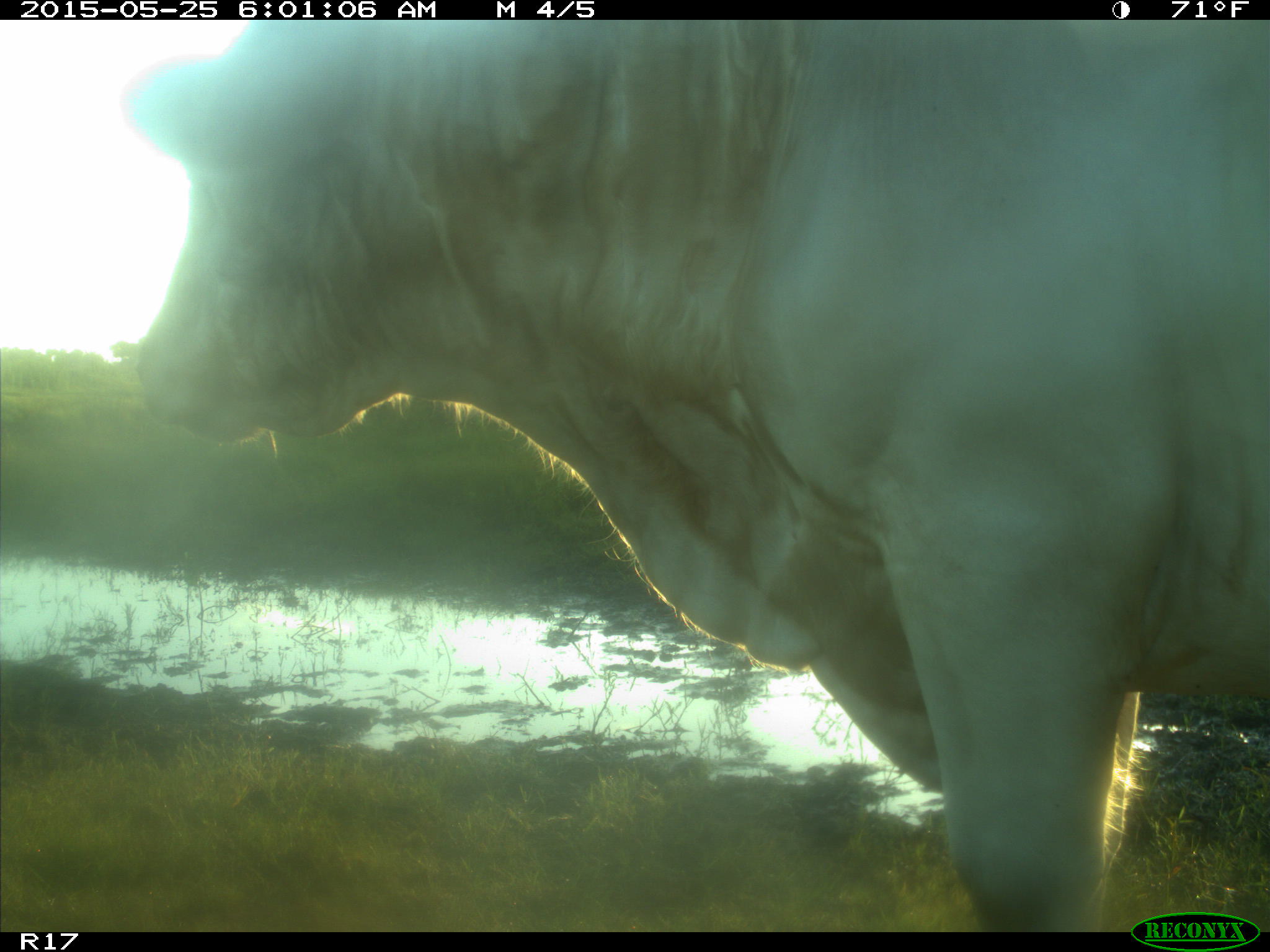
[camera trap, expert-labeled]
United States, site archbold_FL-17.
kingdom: Animalia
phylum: Chordata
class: Mammalia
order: Artiodactyla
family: Bovidae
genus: Bos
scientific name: Bos taurus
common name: domestic cow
Bos taurus (domestic cow).